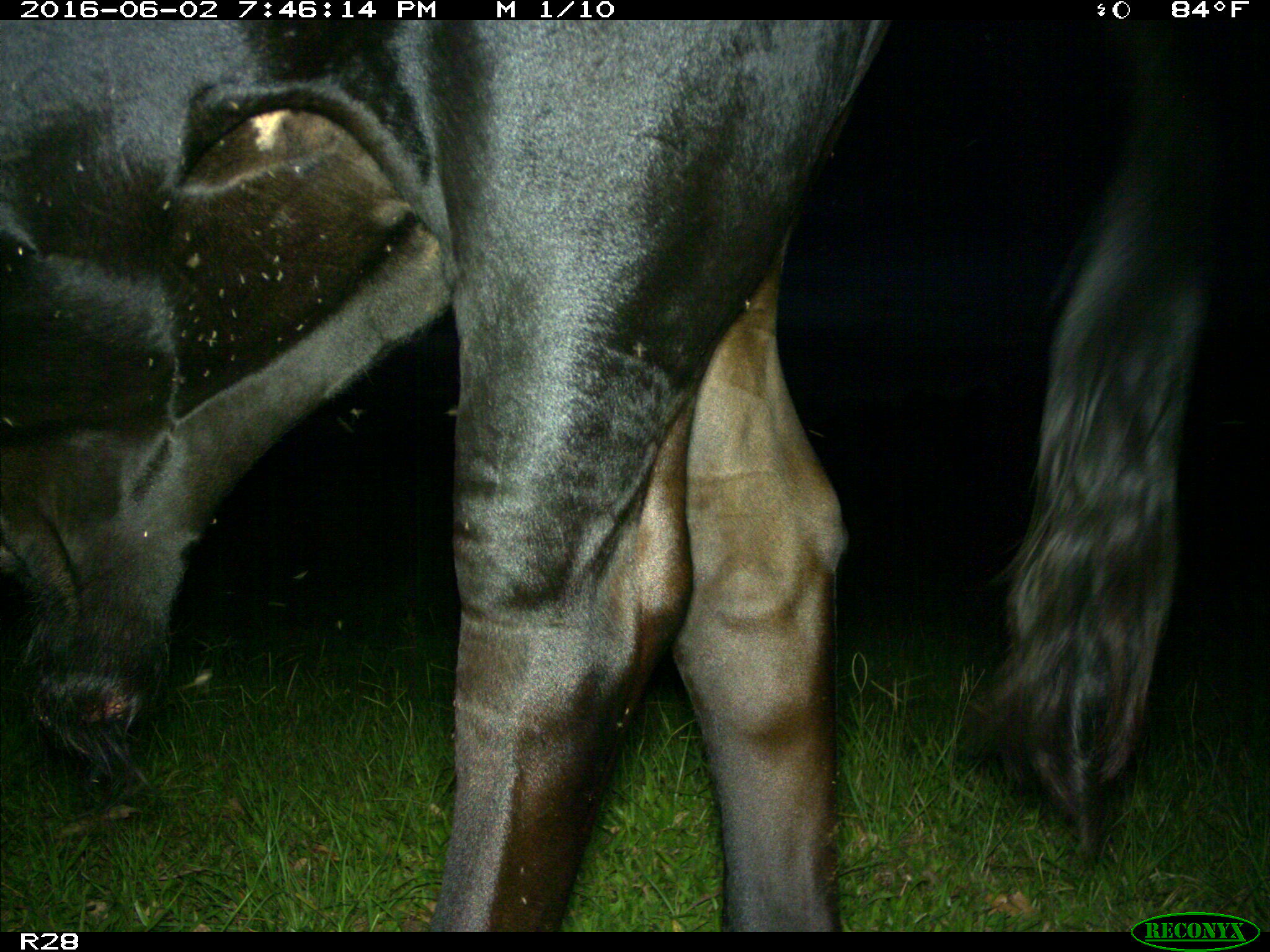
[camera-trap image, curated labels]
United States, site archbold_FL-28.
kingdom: Animalia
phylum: Chordata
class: Mammalia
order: Artiodactyla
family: Bovidae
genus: Bos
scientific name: Bos taurus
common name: domestic cow